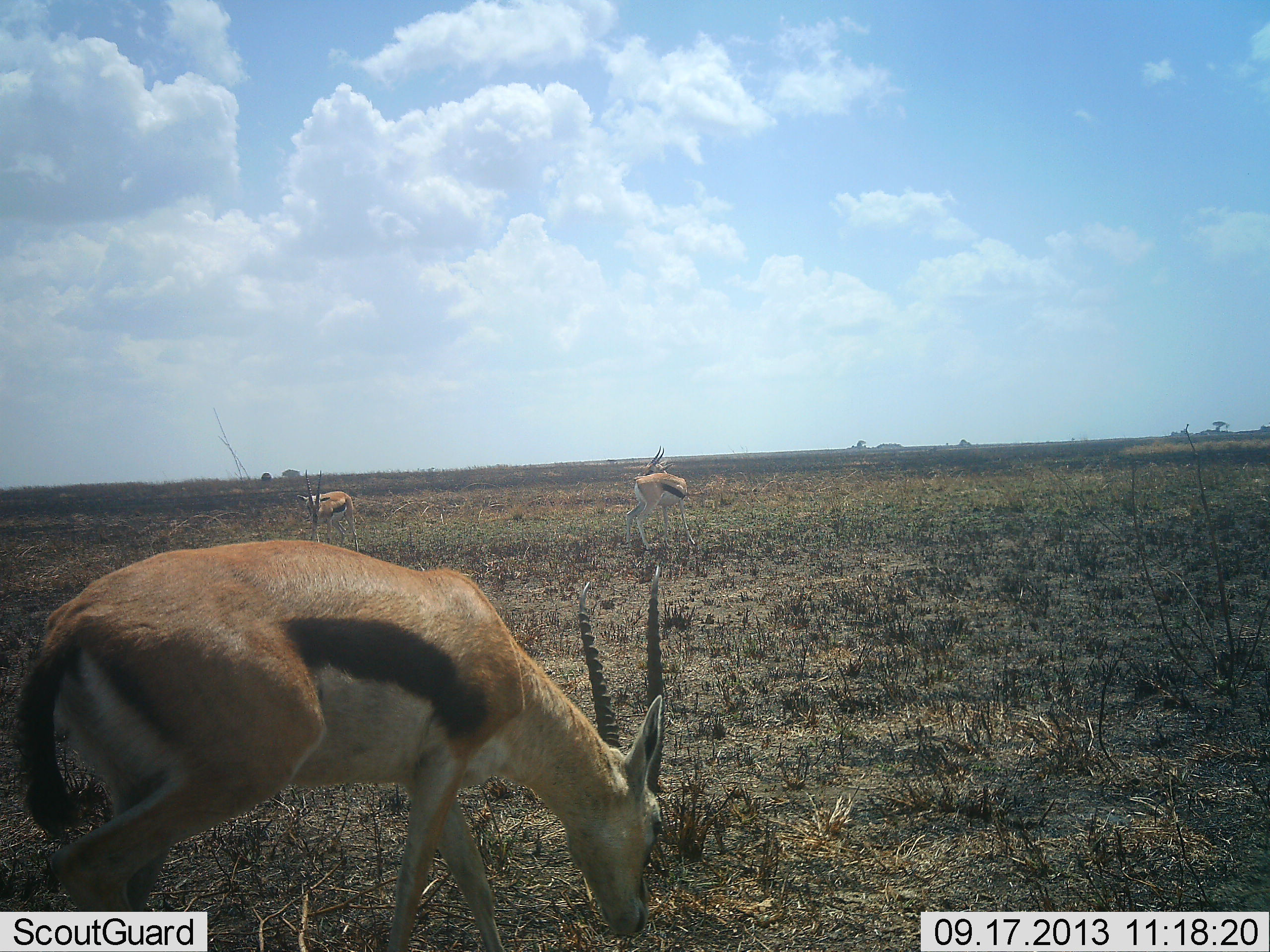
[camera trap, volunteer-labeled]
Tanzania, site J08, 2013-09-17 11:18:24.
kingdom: Animalia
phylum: Chordata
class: Mammalia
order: Artiodactyla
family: Bovidae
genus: Eudorcas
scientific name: Eudorcas thomsonii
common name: thomson's gazelle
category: gazellethomsons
Gazellethomsons (thomson's gazelle) (Eudorcas thomsonii), count 3. Behavior (volunteer vote fractions): standing 50%, resting 0%, moving 10%, interacting 0%. Young present (vote fraction): 0%. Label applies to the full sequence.